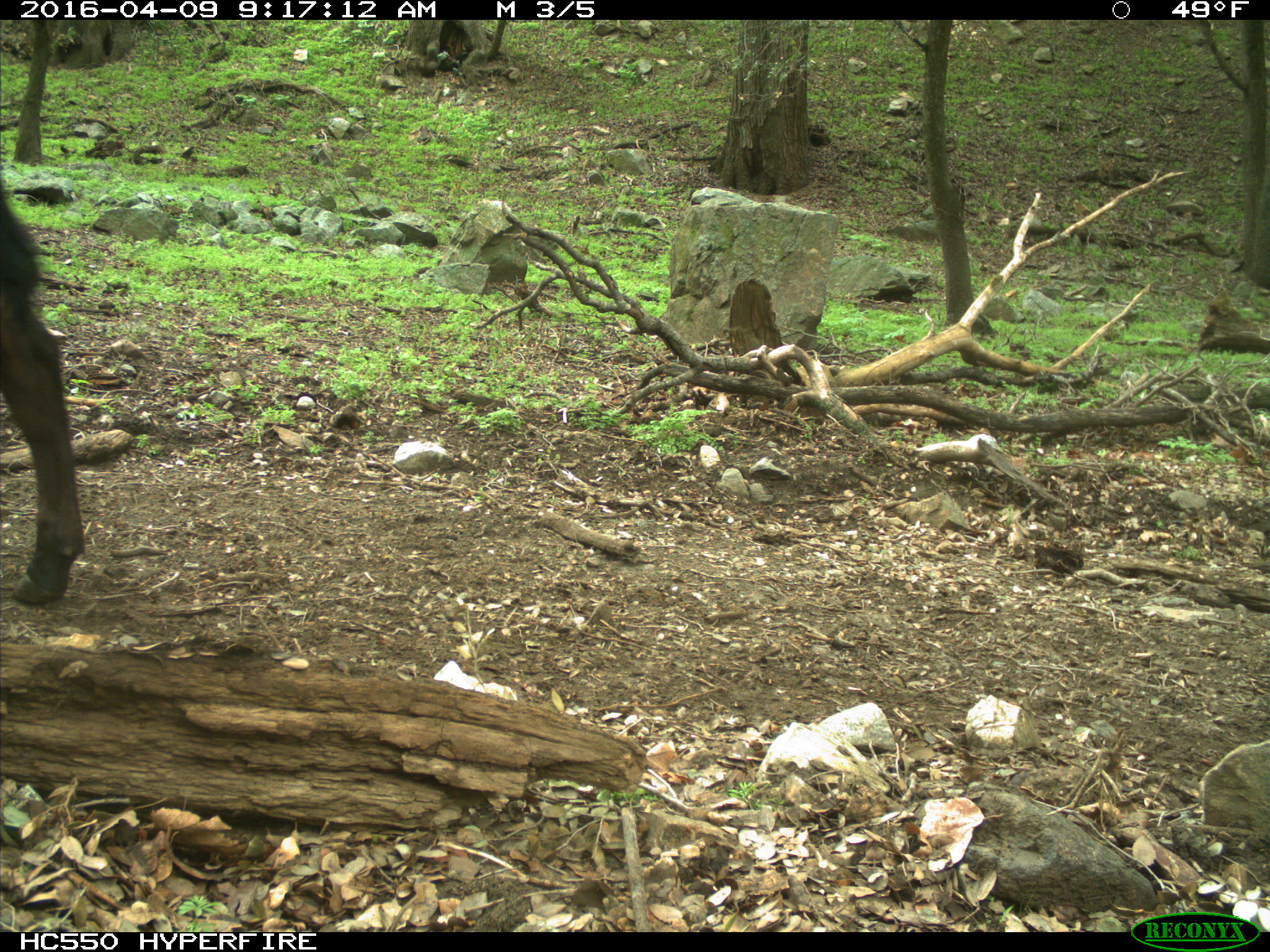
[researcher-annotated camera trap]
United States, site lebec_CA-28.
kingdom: Animalia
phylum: Chordata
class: Mammalia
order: Artiodactyla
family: Bovidae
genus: Bos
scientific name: Bos taurus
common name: domestic cow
Bos taurus (domestic cow).